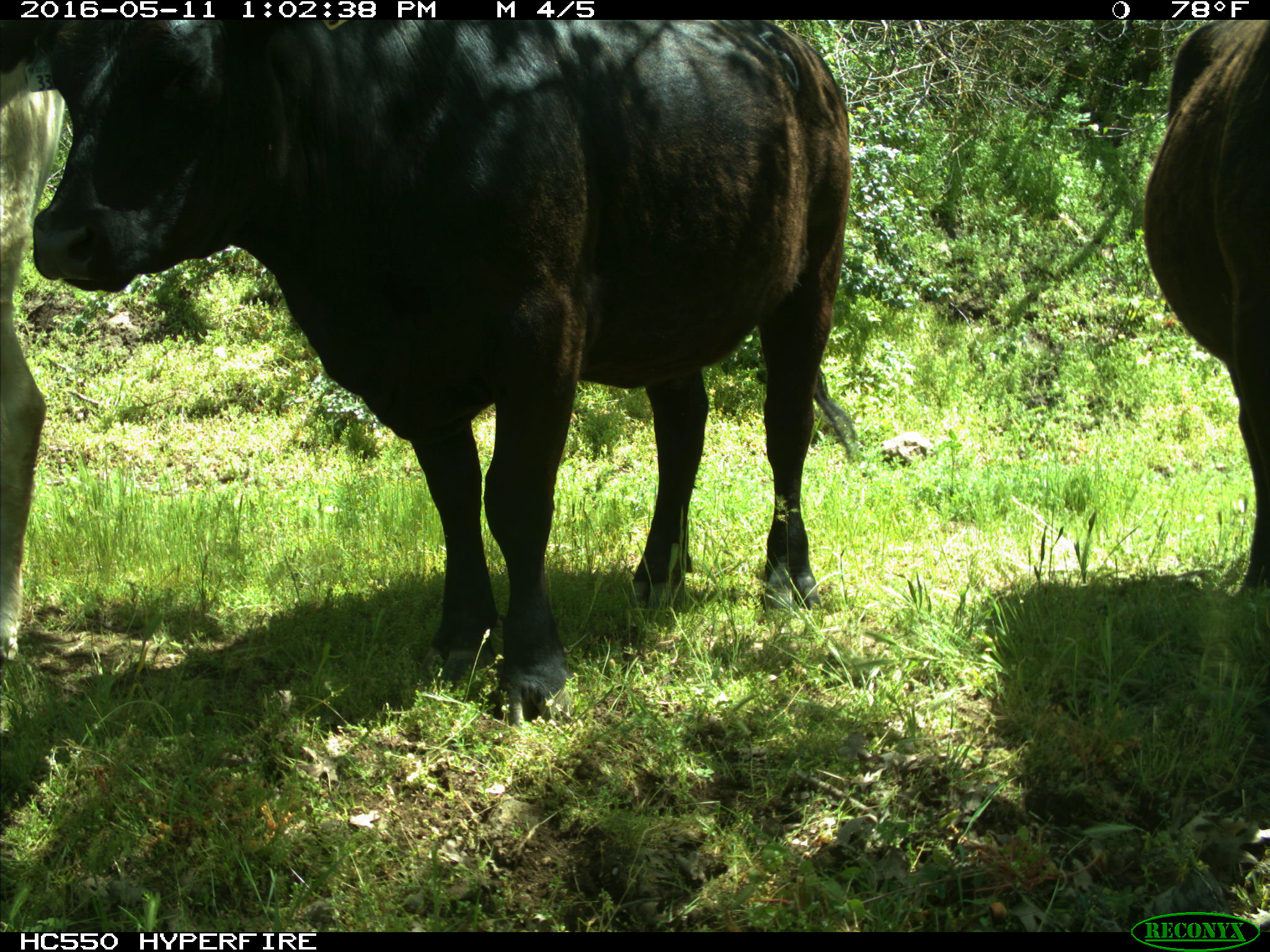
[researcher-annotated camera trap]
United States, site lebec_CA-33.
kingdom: Animalia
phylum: Chordata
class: Mammalia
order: Artiodactyla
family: Bovidae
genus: Bos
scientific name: Bos taurus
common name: domestic cow